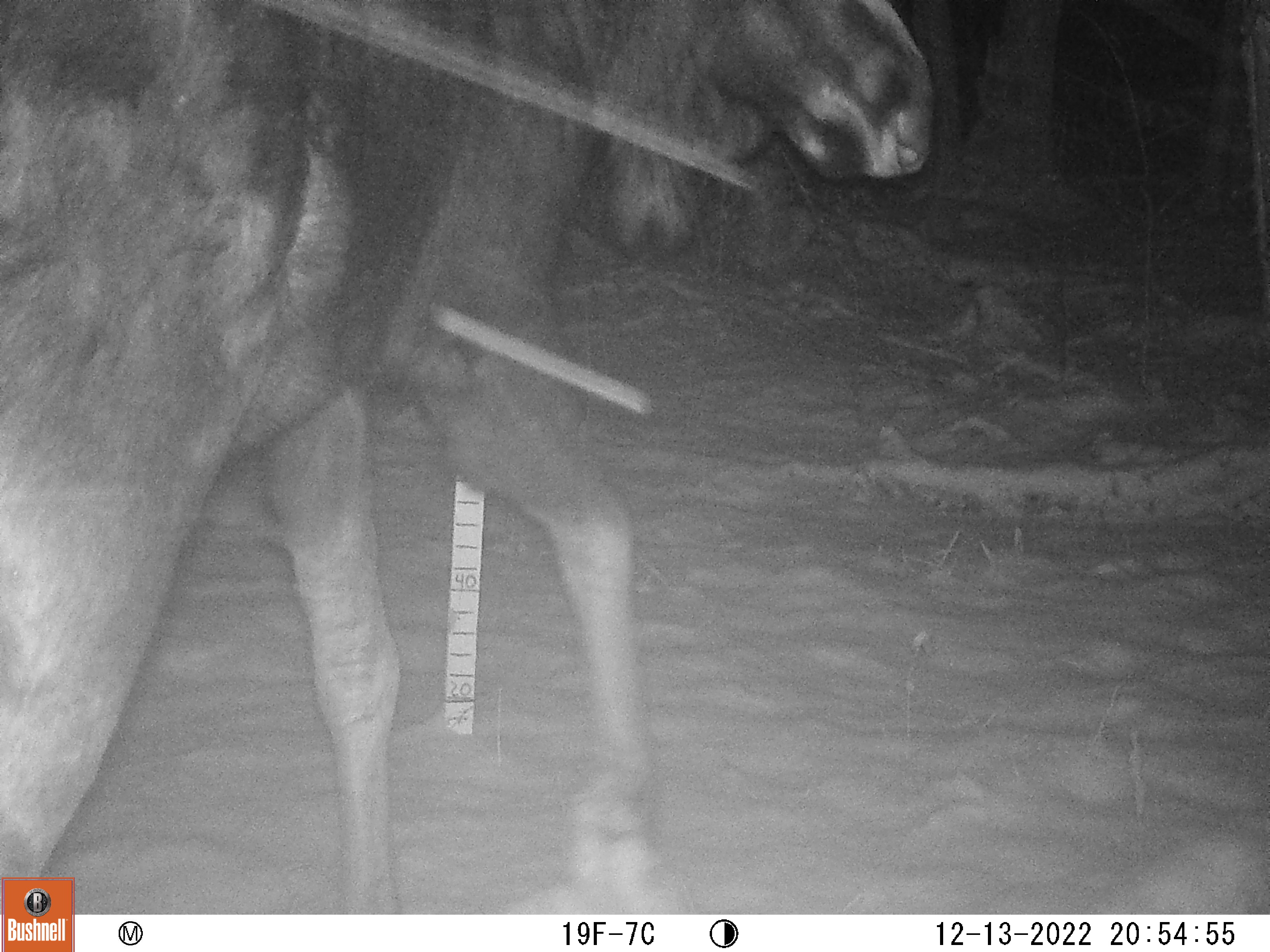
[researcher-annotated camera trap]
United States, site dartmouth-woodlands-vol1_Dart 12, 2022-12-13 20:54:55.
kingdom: Animalia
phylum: Chordata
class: Mammalia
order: Artiodactyla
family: Cervidae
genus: Alces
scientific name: Alces alces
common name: moose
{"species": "moose (Alces alces)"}